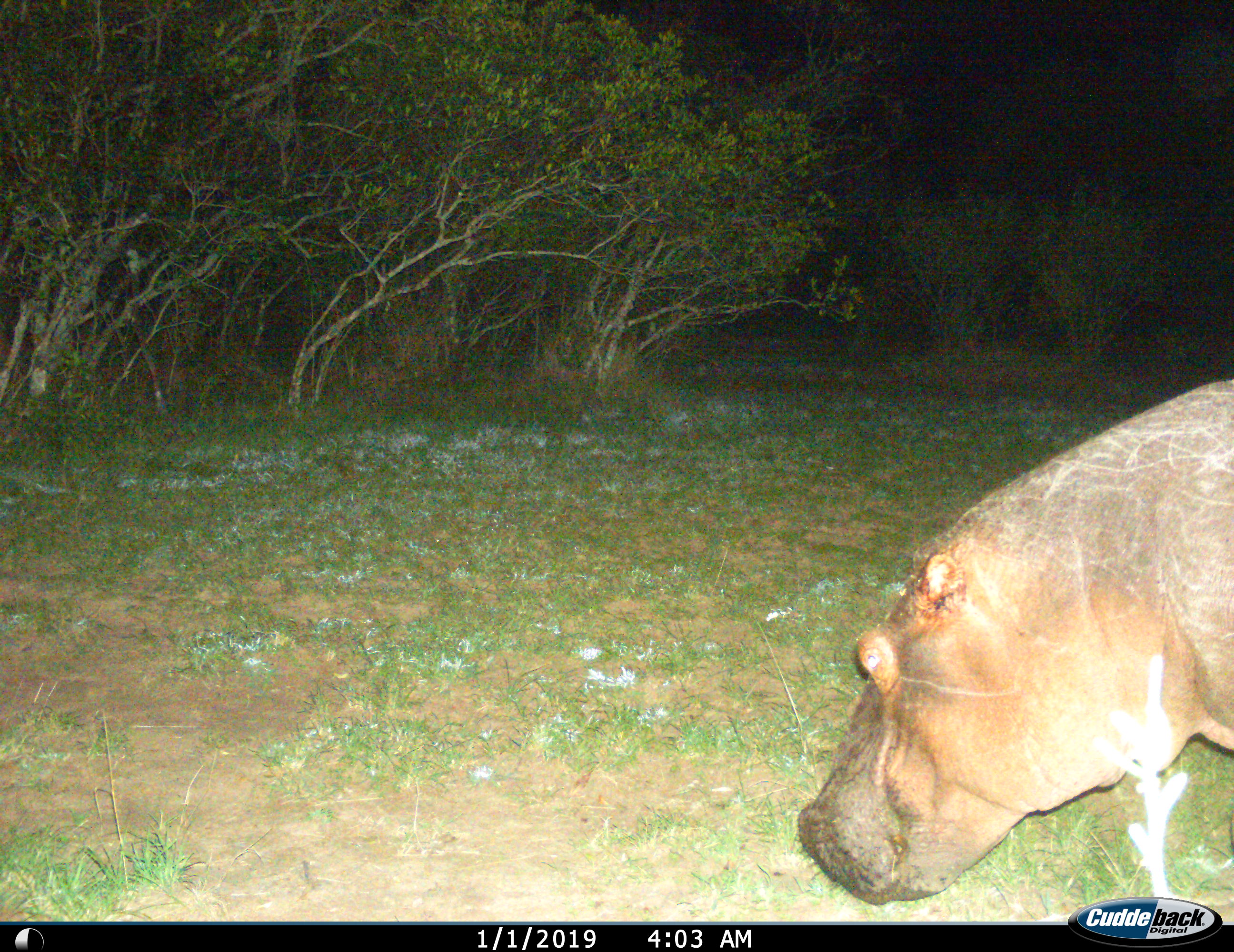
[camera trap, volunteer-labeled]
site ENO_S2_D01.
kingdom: Animalia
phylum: Chordata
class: Mammalia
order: Artiodactyla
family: Hippopotamidae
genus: Hippopotamus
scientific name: Hippopotamus amphibius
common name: hippopotamus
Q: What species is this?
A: Hippopotamus (Hippopotamus amphibius).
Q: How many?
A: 1.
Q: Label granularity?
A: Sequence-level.